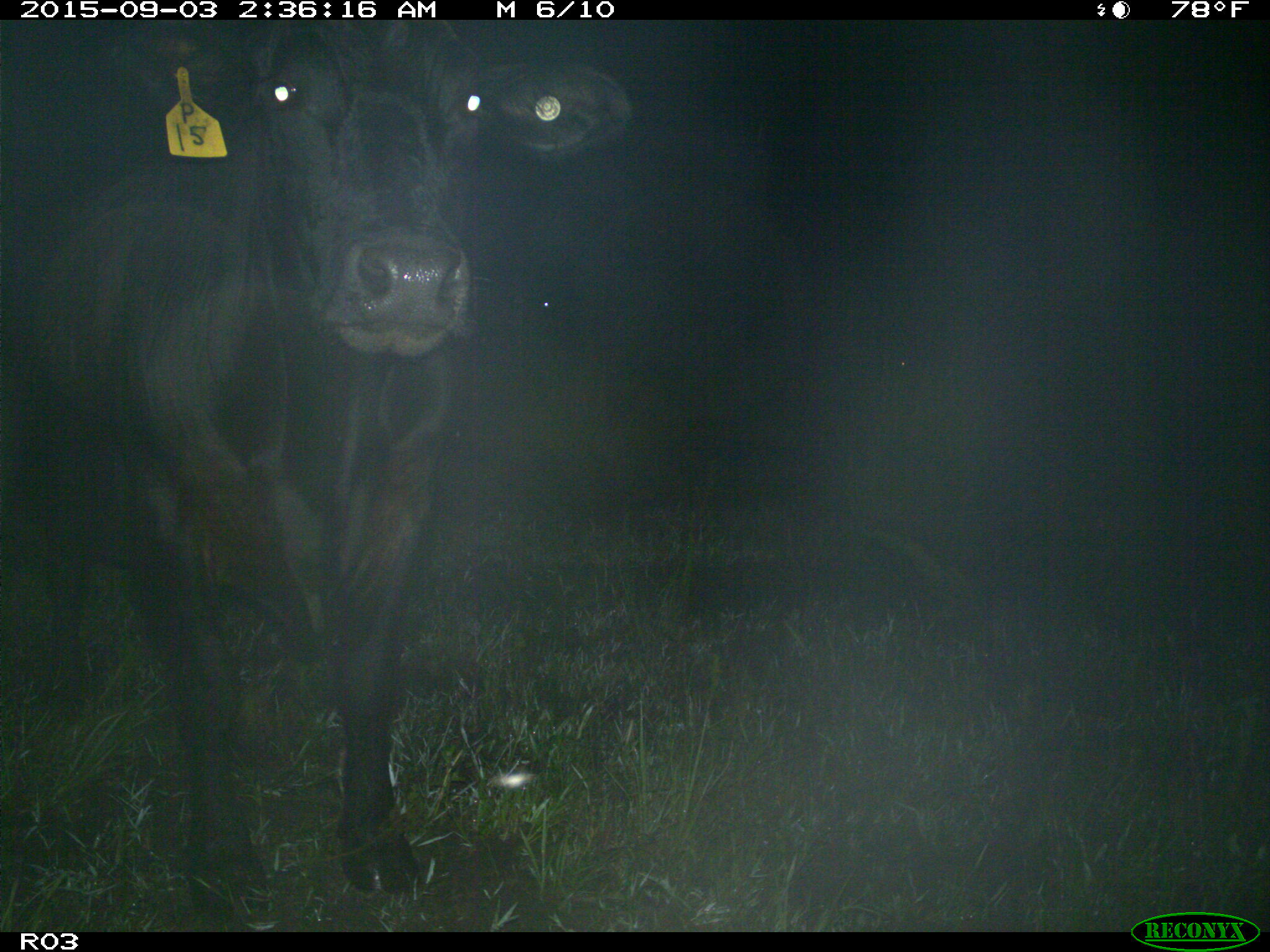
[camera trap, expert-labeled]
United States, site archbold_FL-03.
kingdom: Animalia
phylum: Chordata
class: Mammalia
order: Artiodactyla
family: Bovidae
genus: Bos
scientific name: Bos taurus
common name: domestic cow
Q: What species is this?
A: Bos taurus (domestic cow).